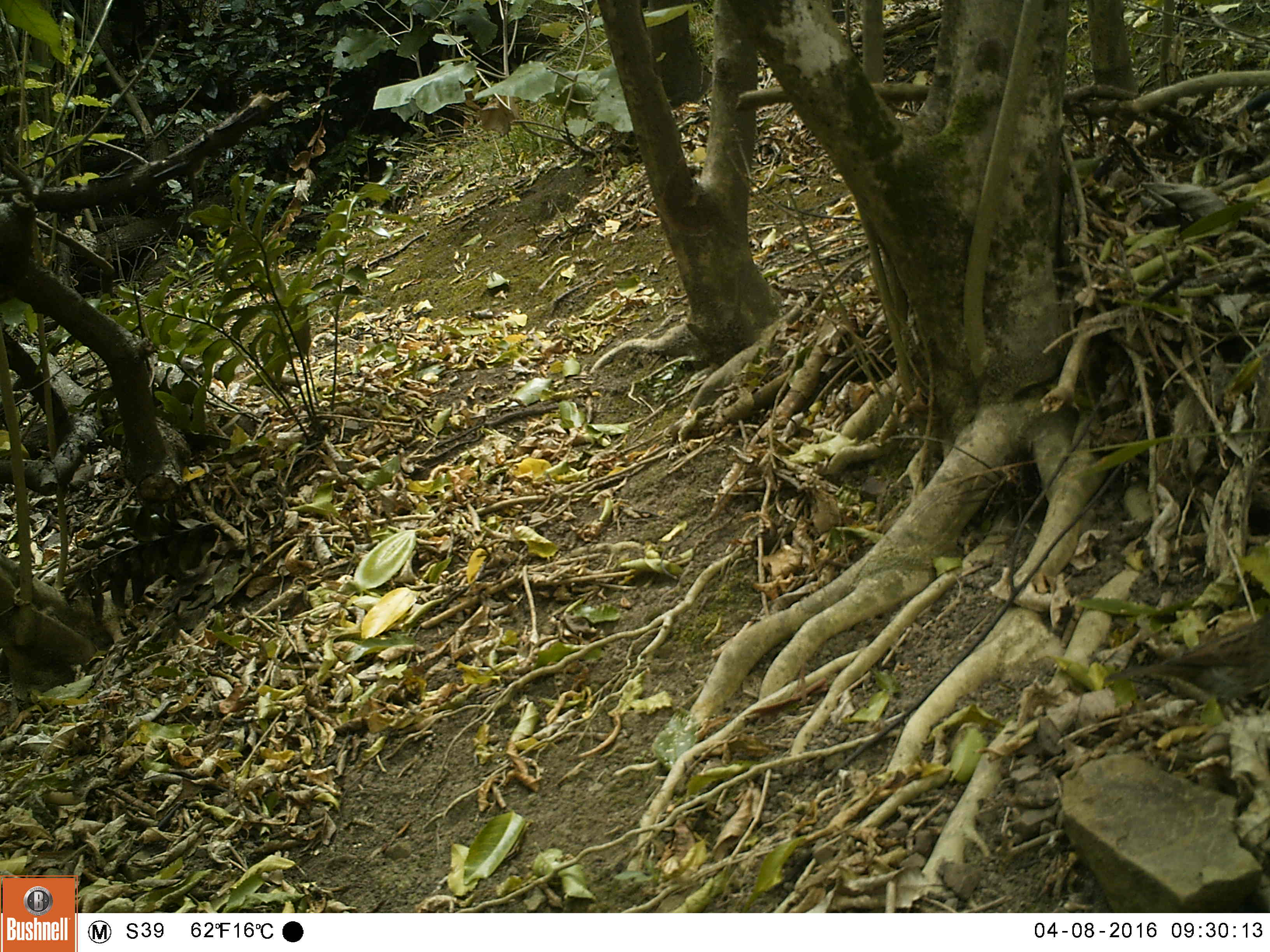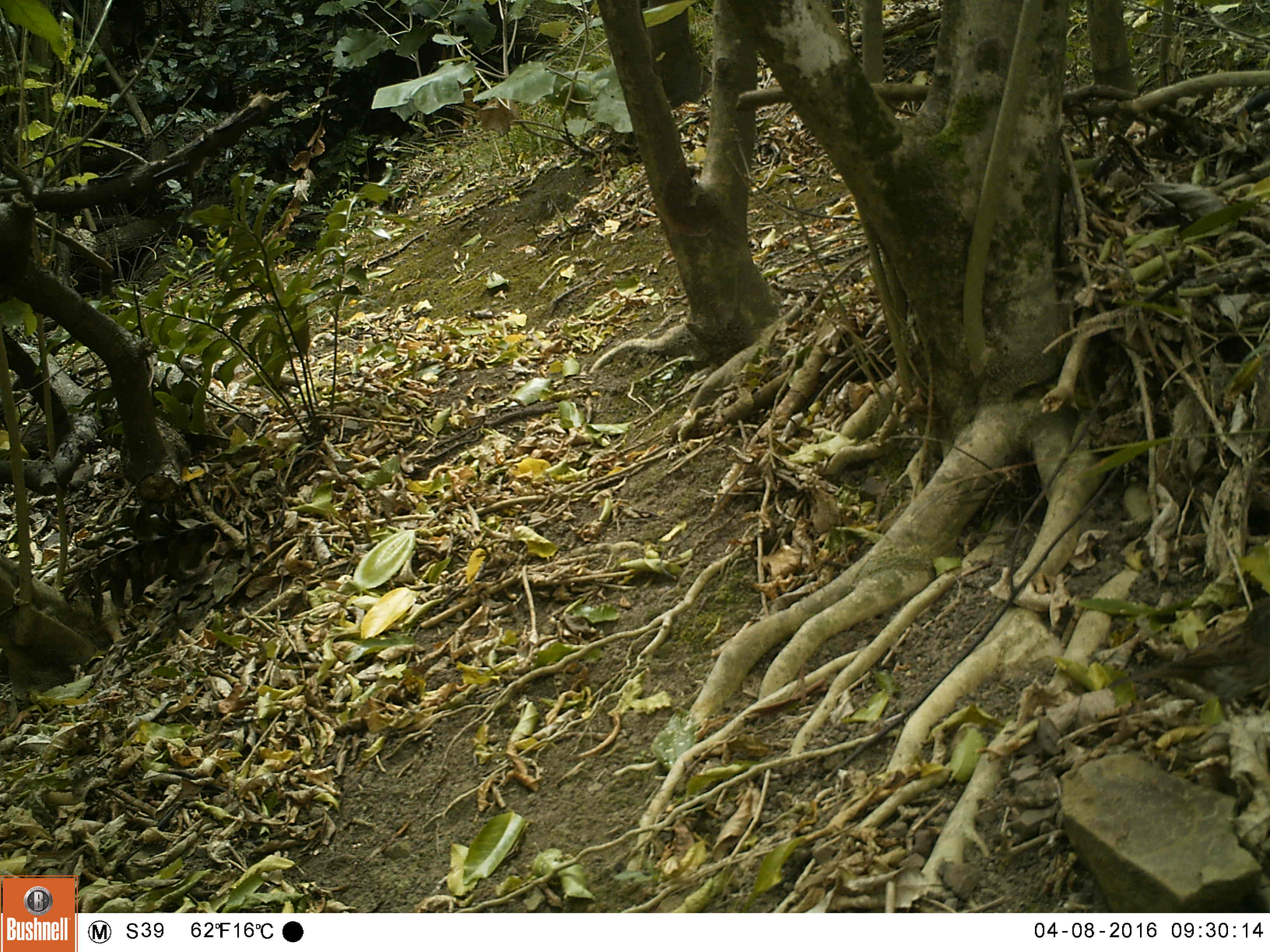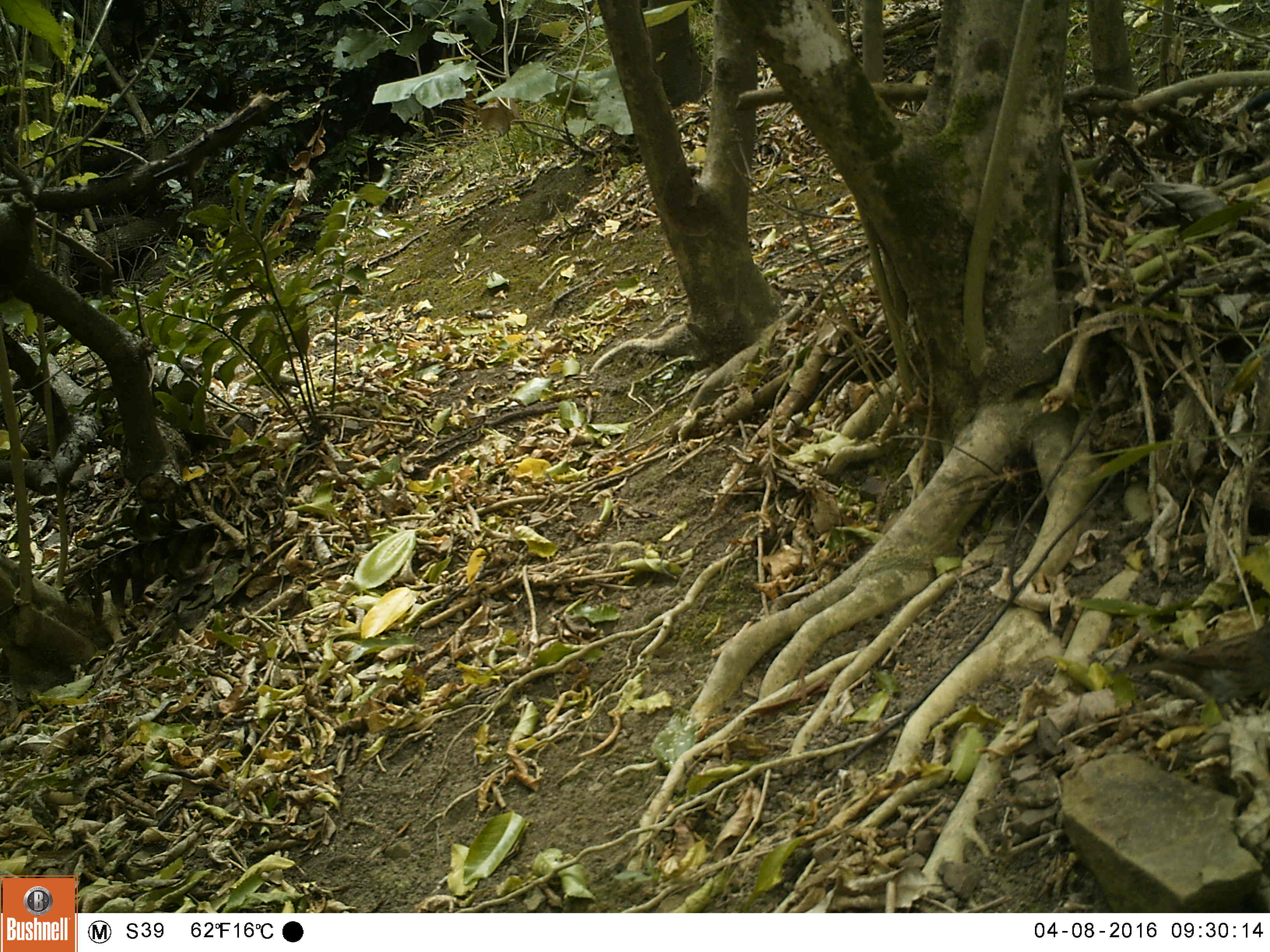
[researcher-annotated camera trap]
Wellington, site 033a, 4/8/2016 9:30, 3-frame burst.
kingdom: Animalia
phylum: Chordata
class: Aves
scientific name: Aves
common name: bird